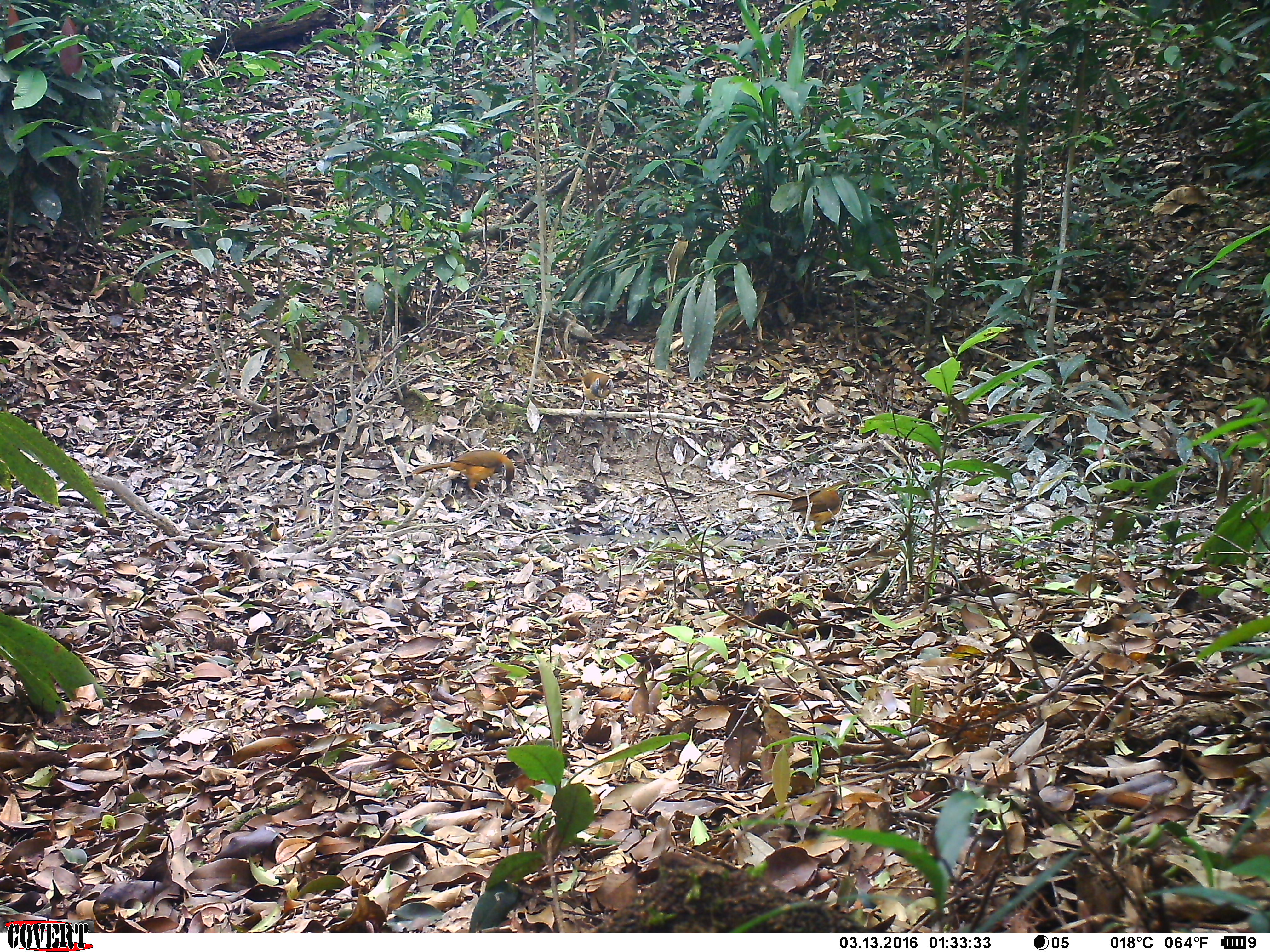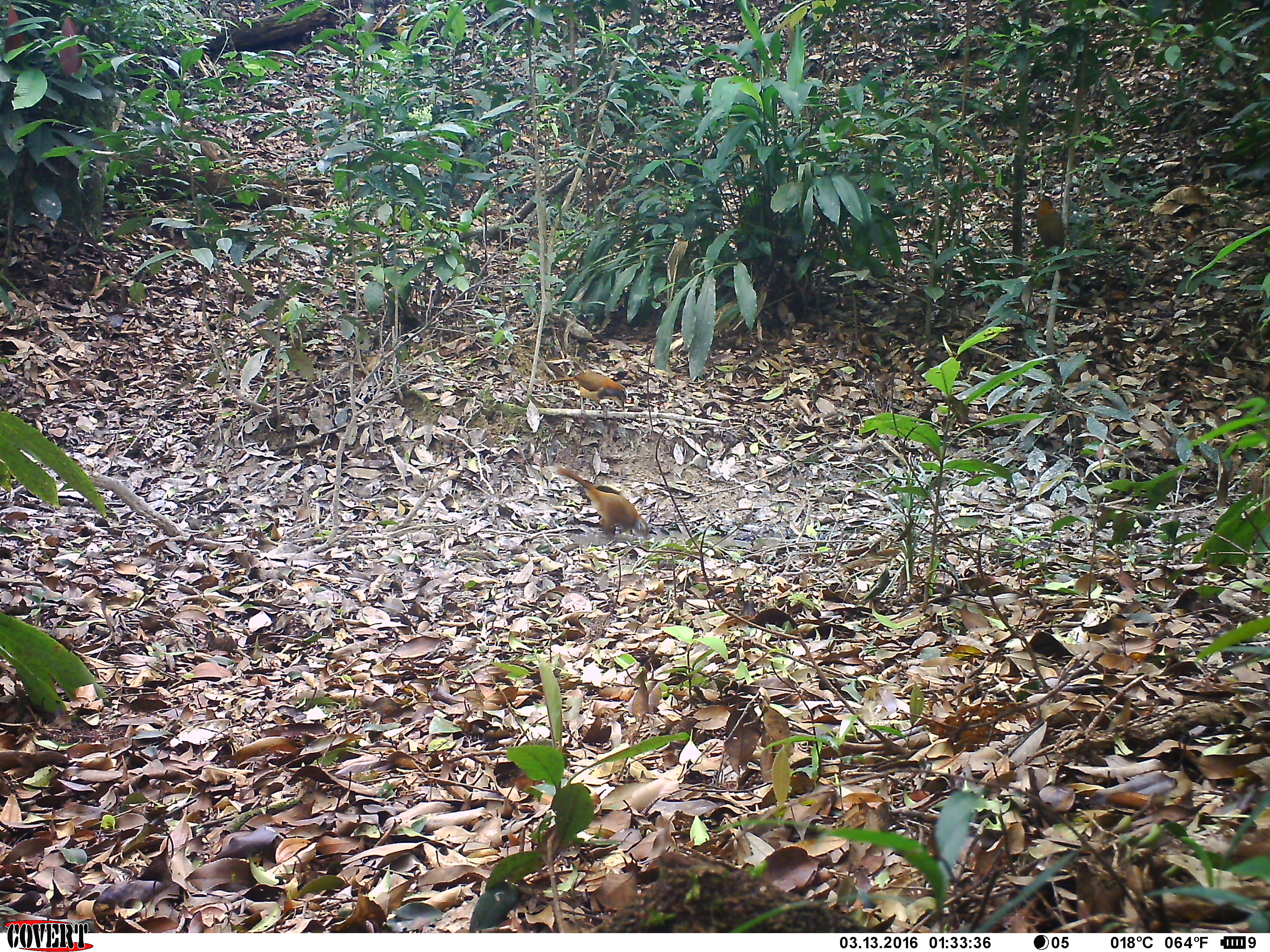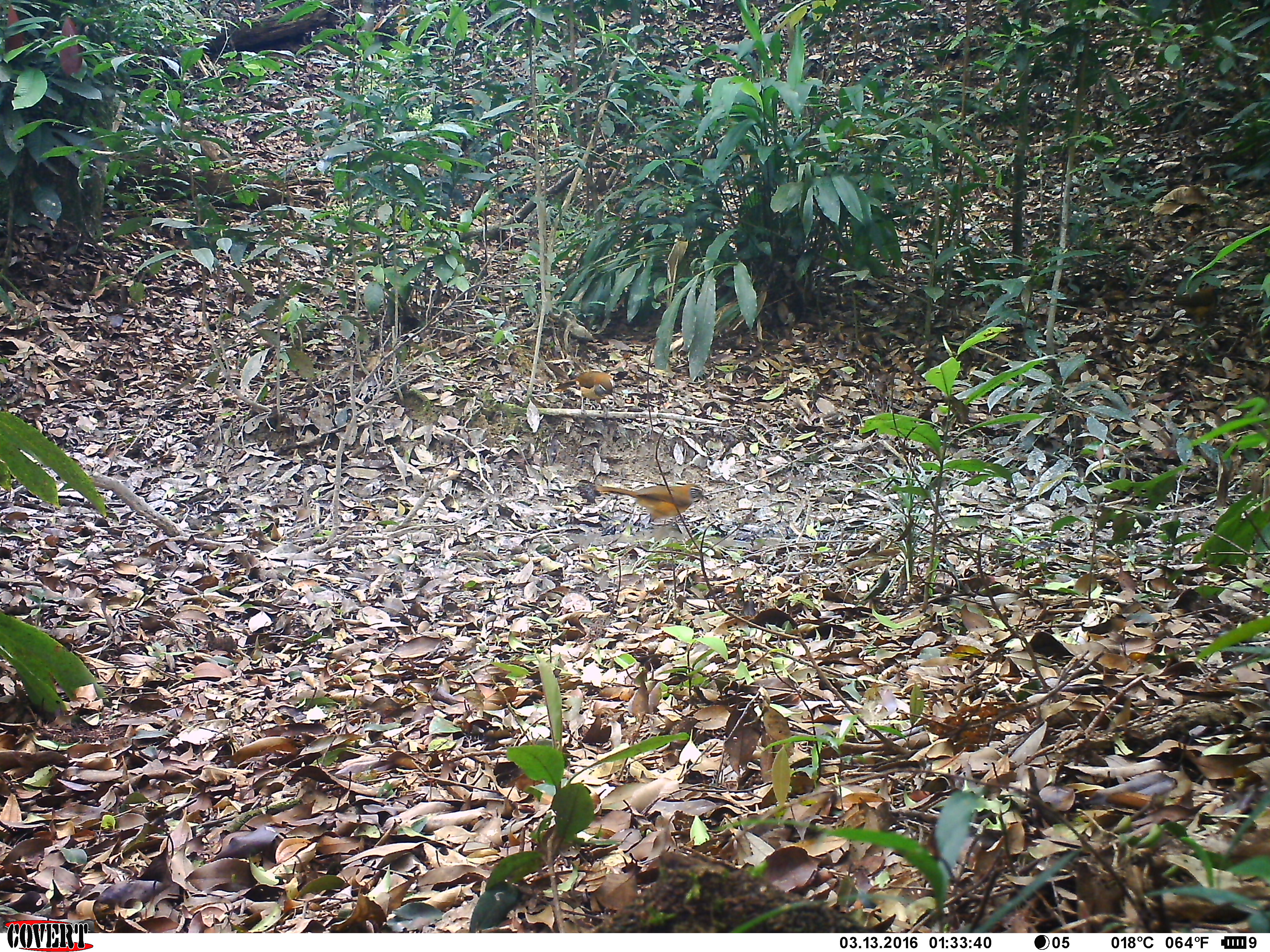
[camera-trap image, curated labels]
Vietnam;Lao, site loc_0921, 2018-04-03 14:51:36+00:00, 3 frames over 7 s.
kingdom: Animalia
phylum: Chordata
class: Aves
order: Passeriformes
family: Leiothrichidae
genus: Pterorhinus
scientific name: Pterorhinus pectoralis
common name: necklaced laughingthrush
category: necklaced laughingthrush sp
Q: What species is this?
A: Necklaced laughingthrush sp (necklaced laughingthrush) (Pterorhinus pectoralis).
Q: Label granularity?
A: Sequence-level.